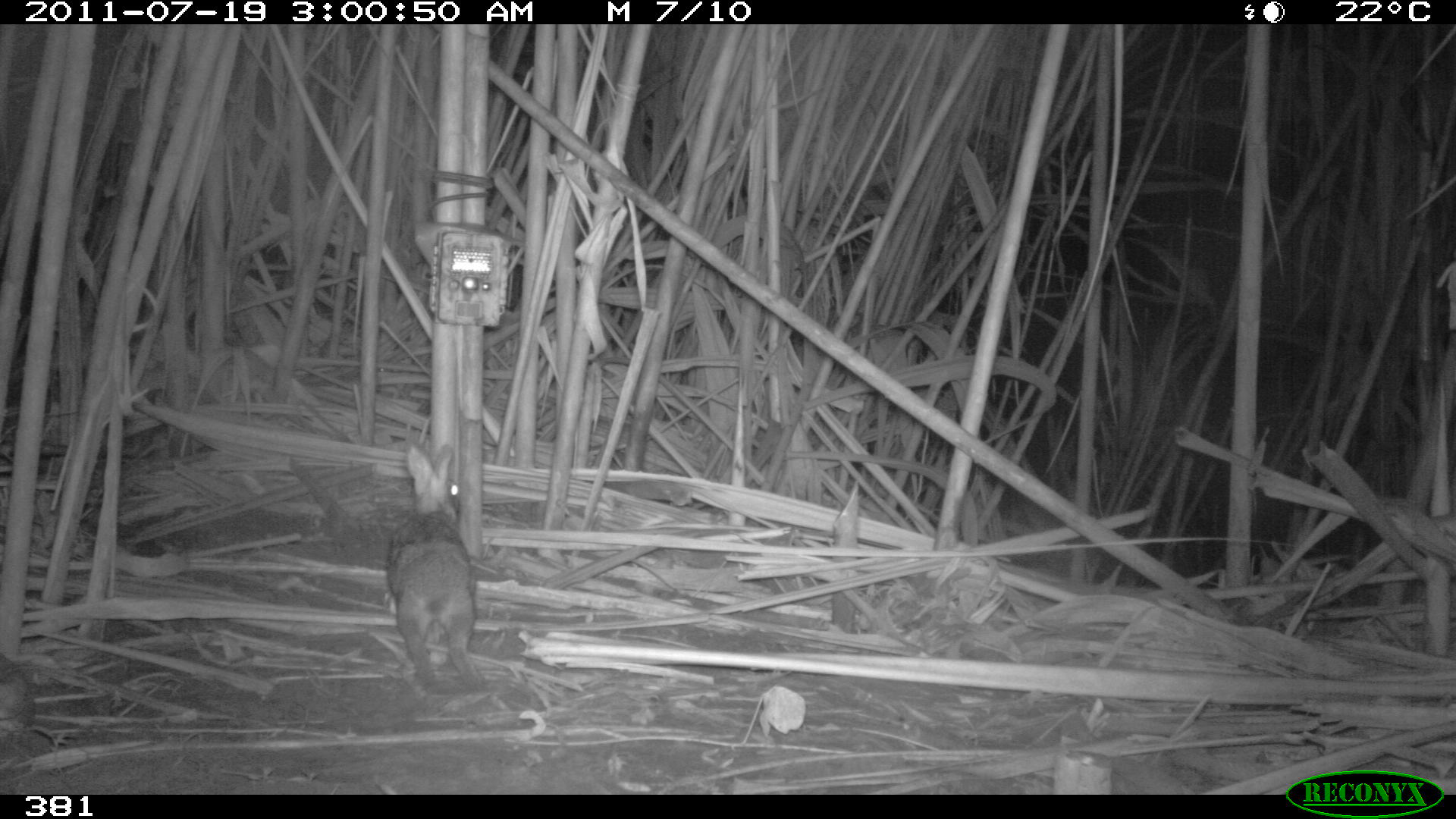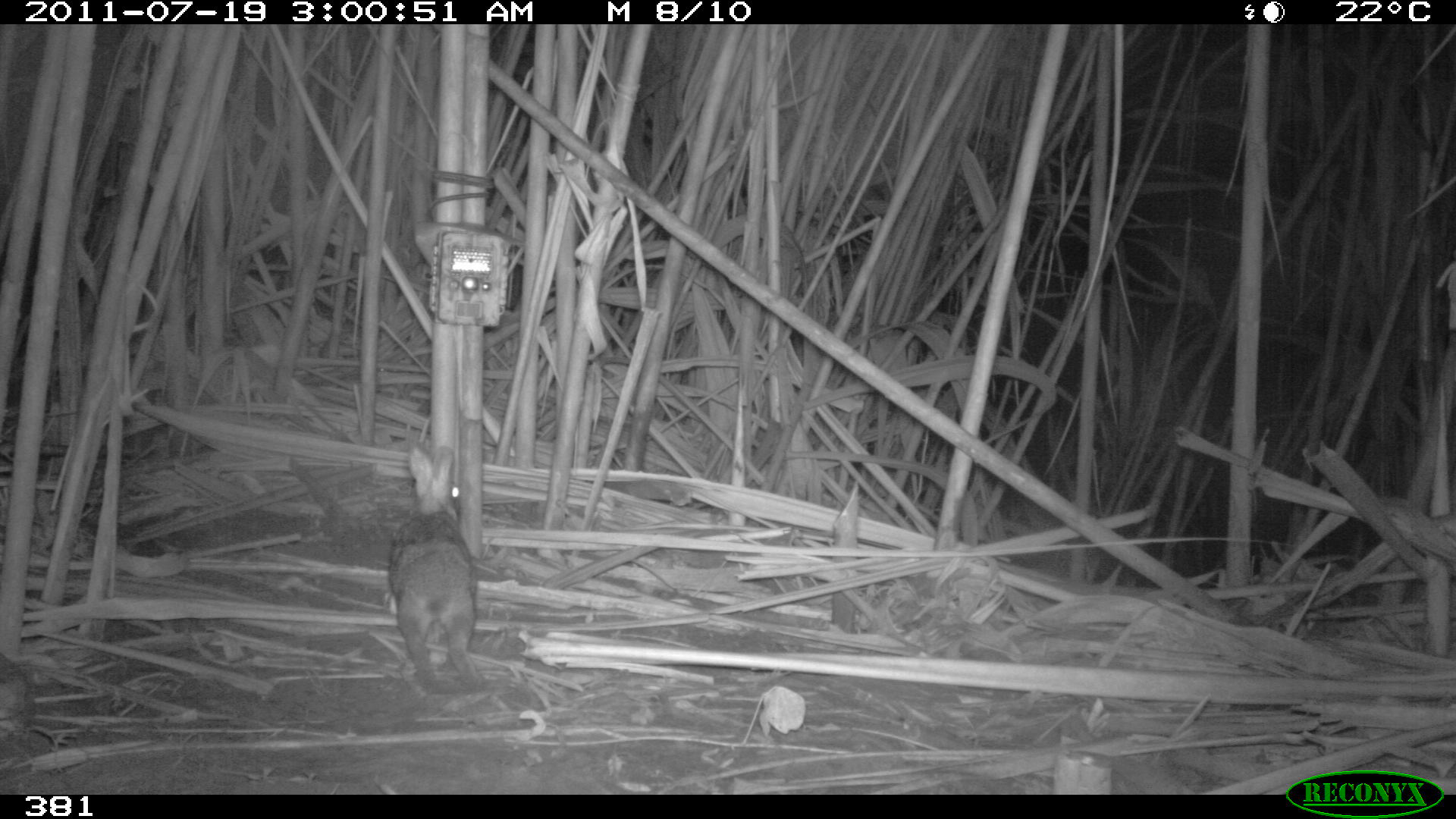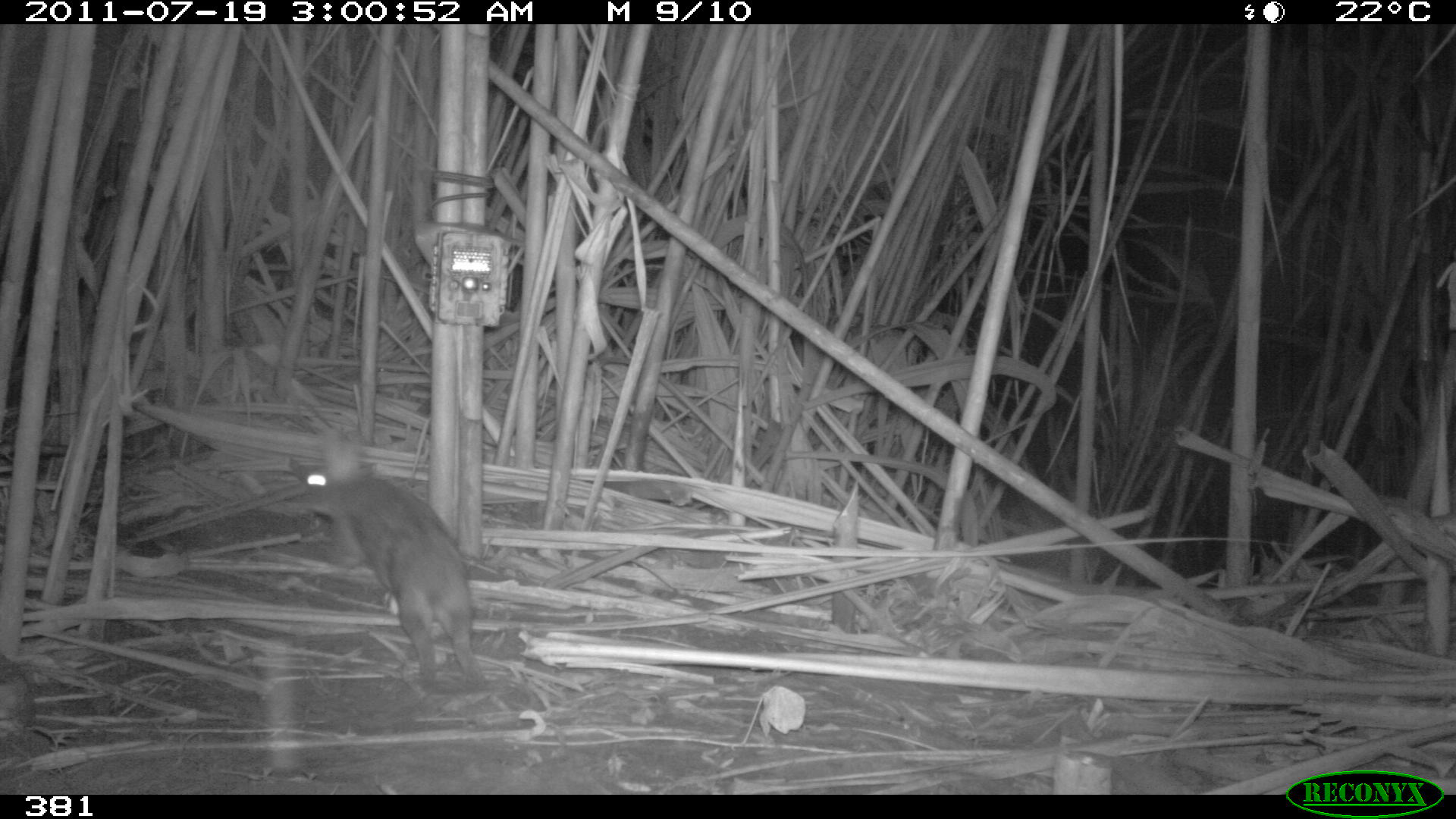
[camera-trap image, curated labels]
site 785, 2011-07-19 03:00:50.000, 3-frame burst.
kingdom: Animalia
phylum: Chordata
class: Mammalia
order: Lagomorpha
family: Leporidae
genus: Sylvilagus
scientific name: Sylvilagus brasiliensis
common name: tapeti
Sylvilagus brasiliensis (tapeti).